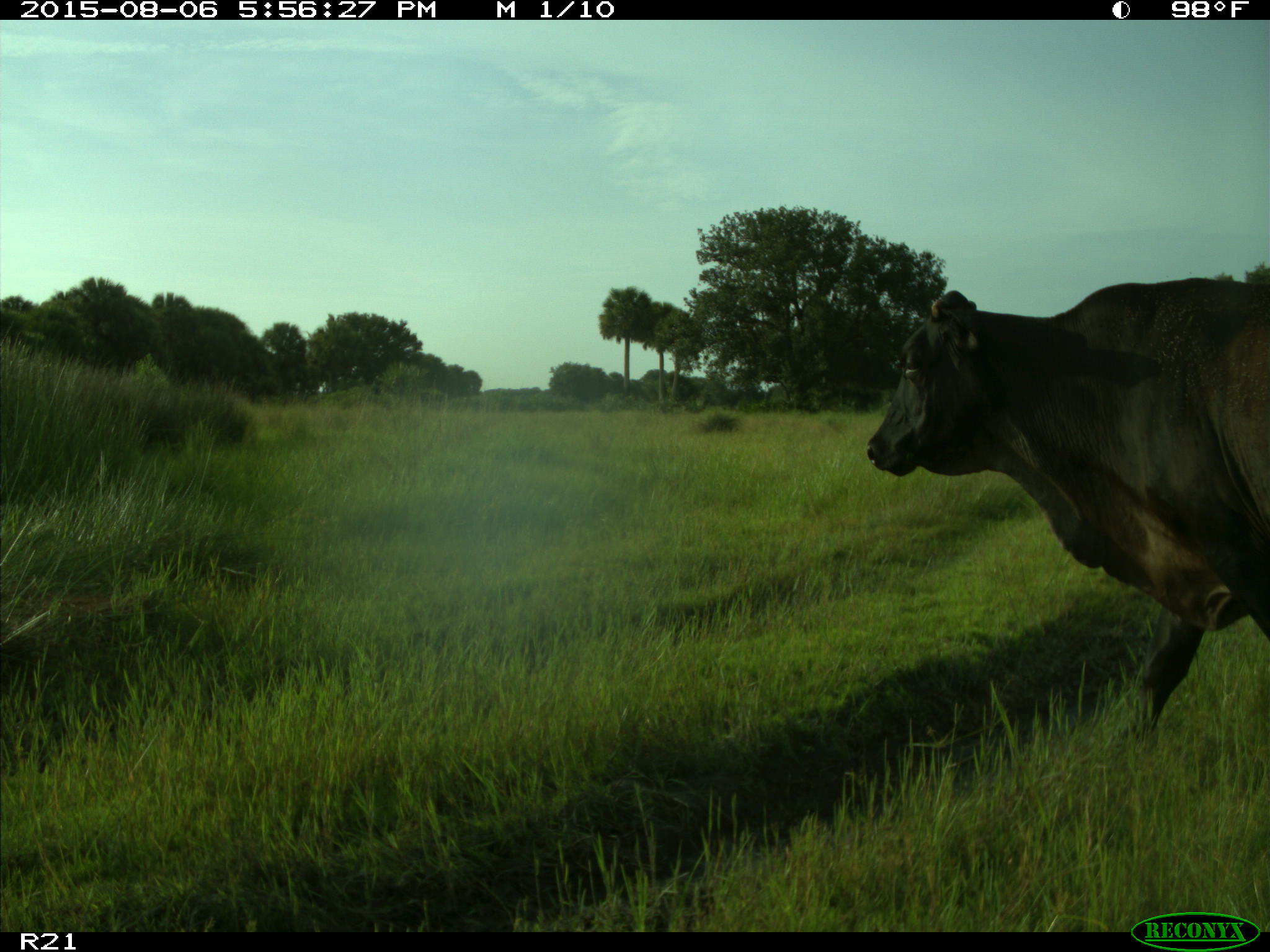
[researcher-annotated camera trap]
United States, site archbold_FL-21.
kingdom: Animalia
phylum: Chordata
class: Mammalia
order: Artiodactyla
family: Bovidae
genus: Bos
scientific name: Bos taurus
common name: domestic cow